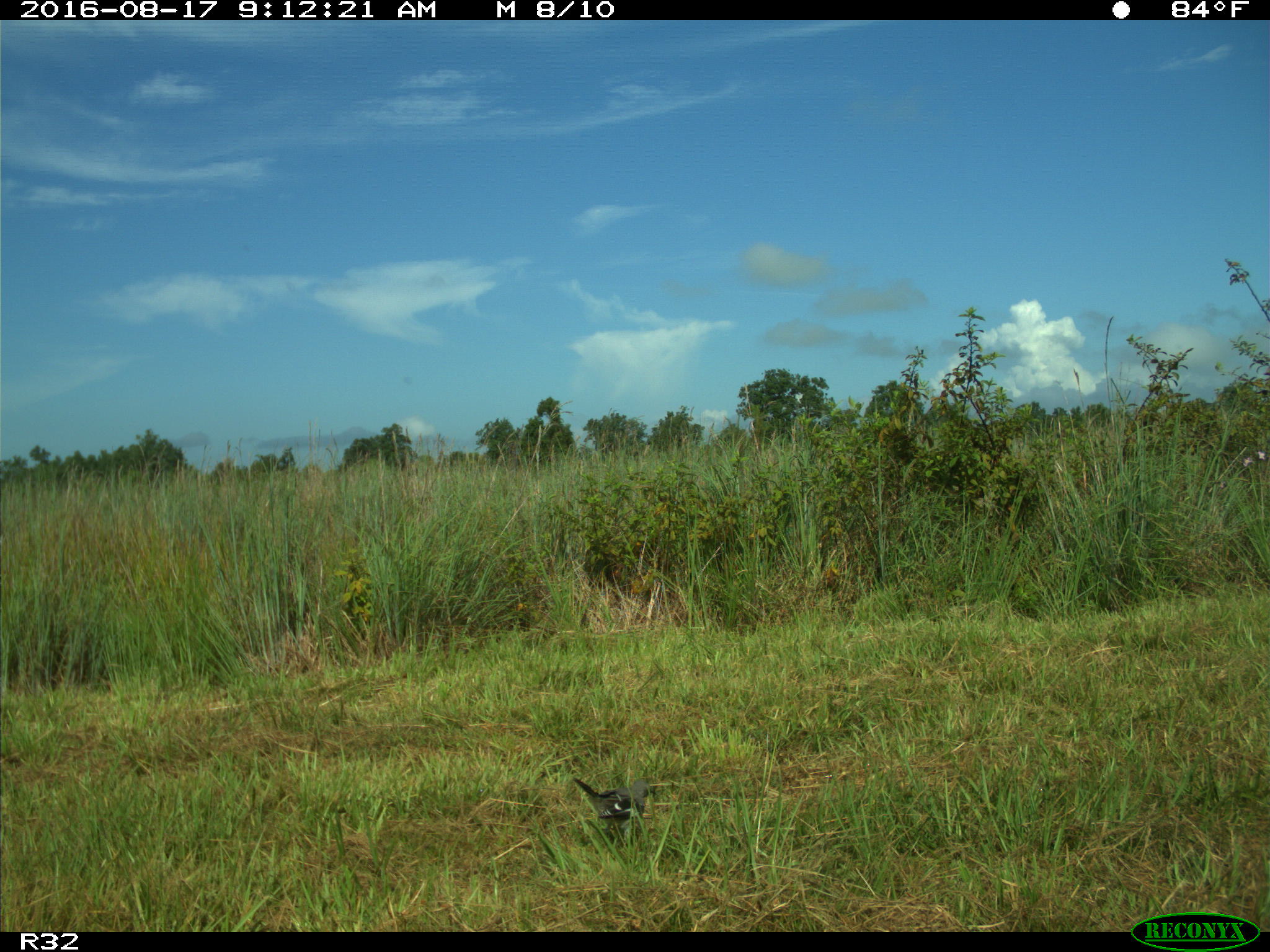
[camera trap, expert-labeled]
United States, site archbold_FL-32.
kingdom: Animalia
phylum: Chordata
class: Aves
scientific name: Aves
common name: birds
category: unidentified bird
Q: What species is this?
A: Unidentified bird (birds) (Aves).